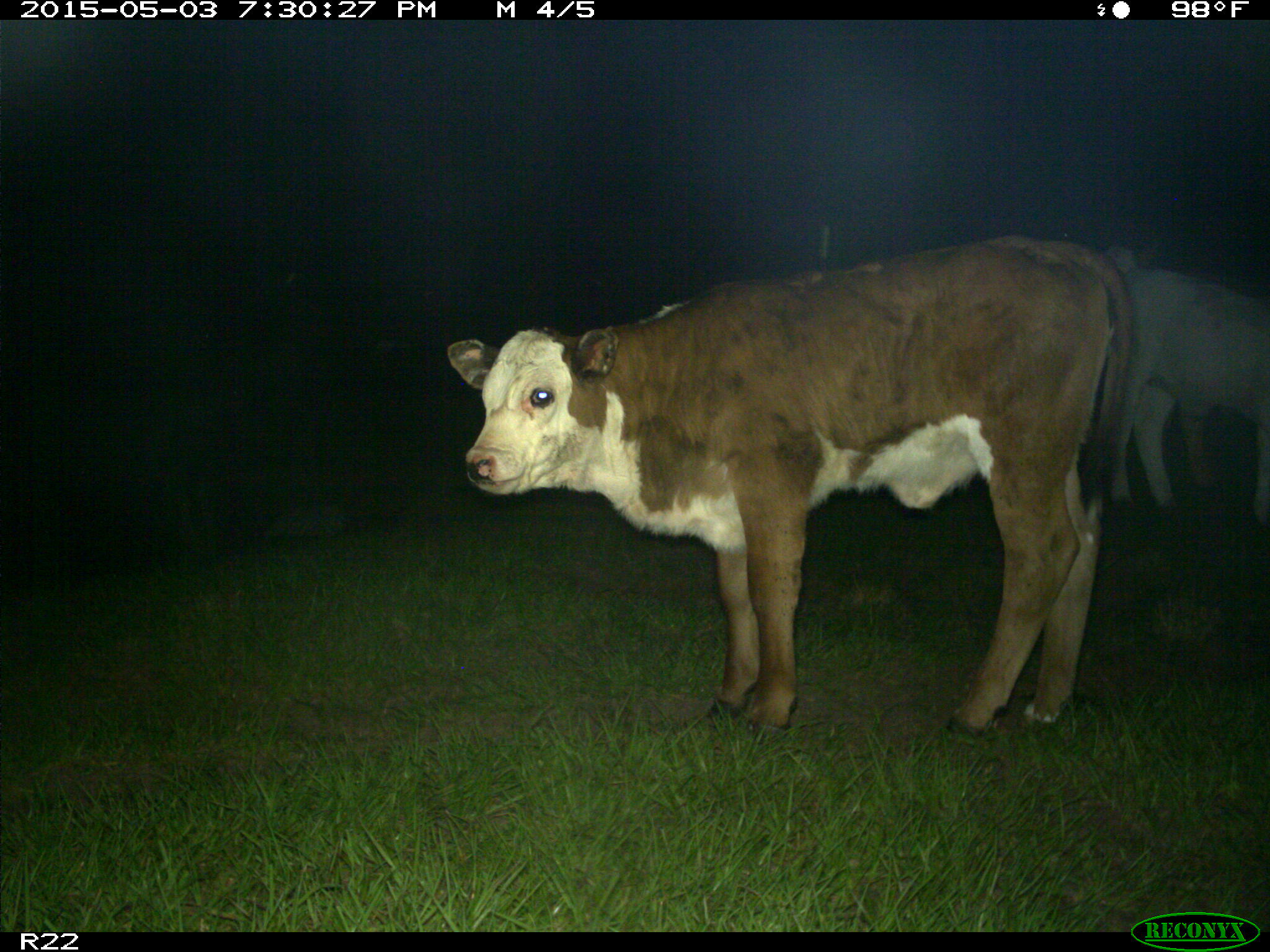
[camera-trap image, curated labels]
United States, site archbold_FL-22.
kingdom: Animalia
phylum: Chordata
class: Mammalia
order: Artiodactyla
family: Bovidae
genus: Bos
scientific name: Bos taurus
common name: domestic cow